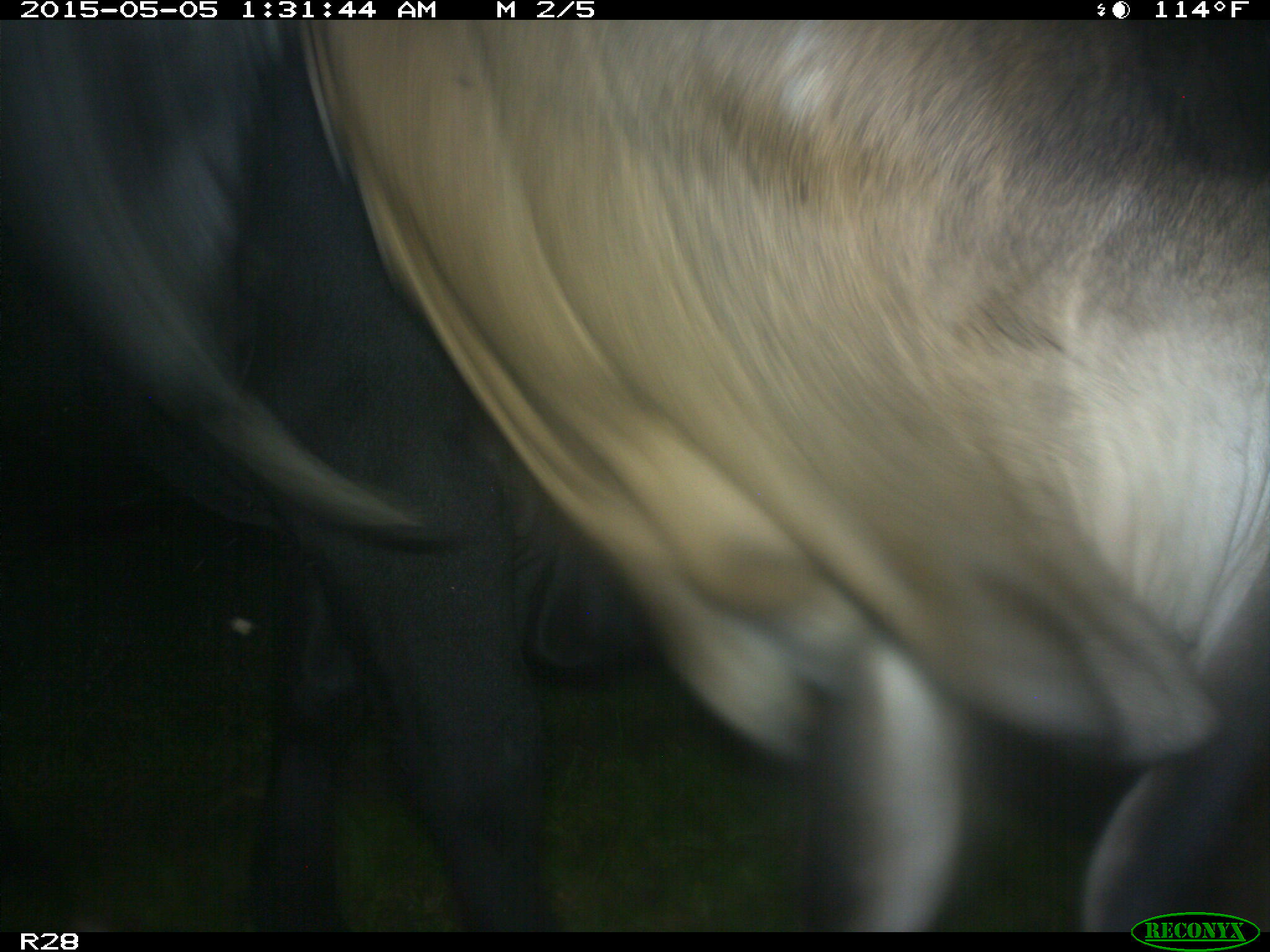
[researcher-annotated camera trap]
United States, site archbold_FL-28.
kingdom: Animalia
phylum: Chordata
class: Mammalia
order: Artiodactyla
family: Bovidae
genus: Bos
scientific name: Bos taurus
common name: domestic cow